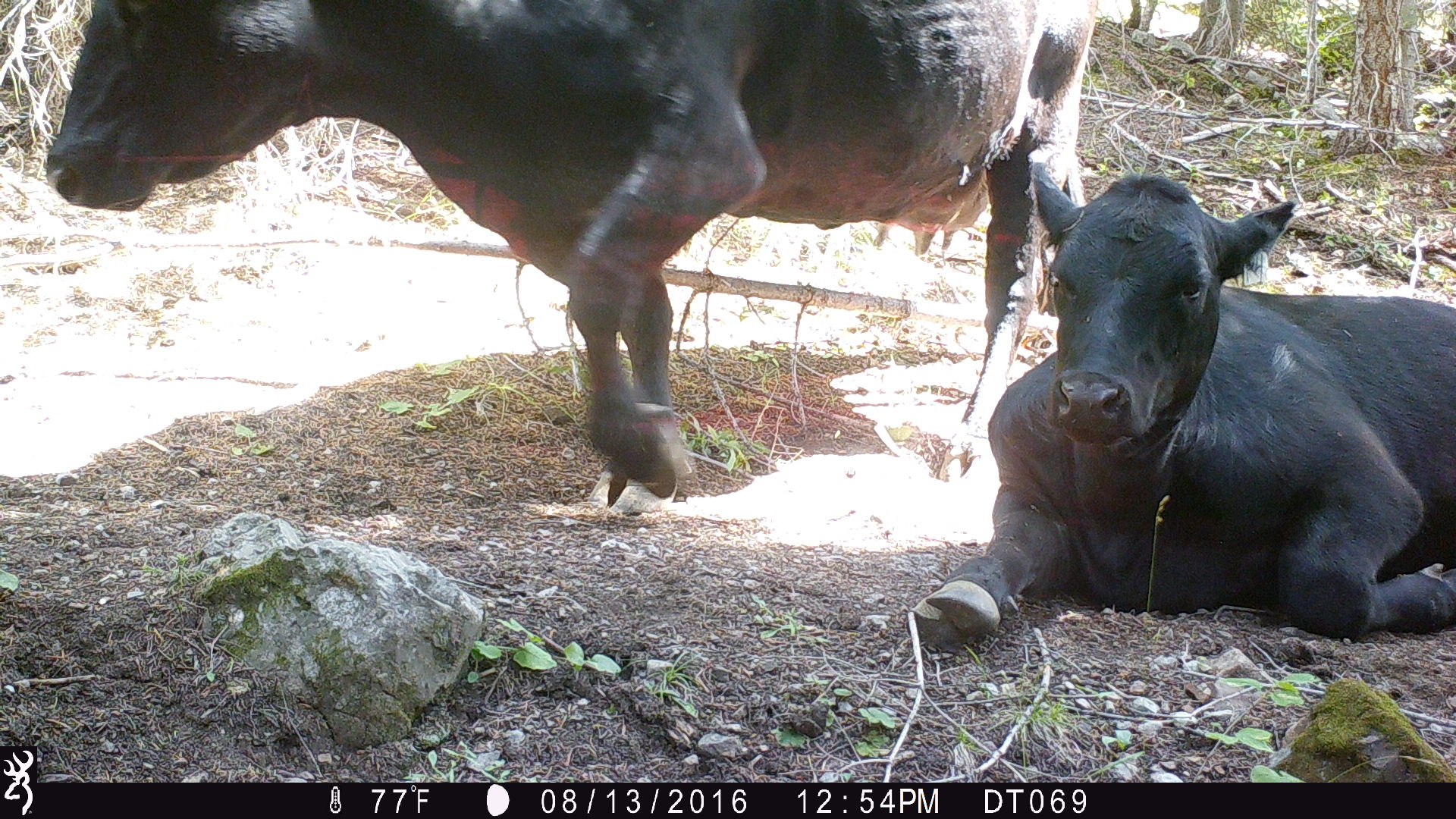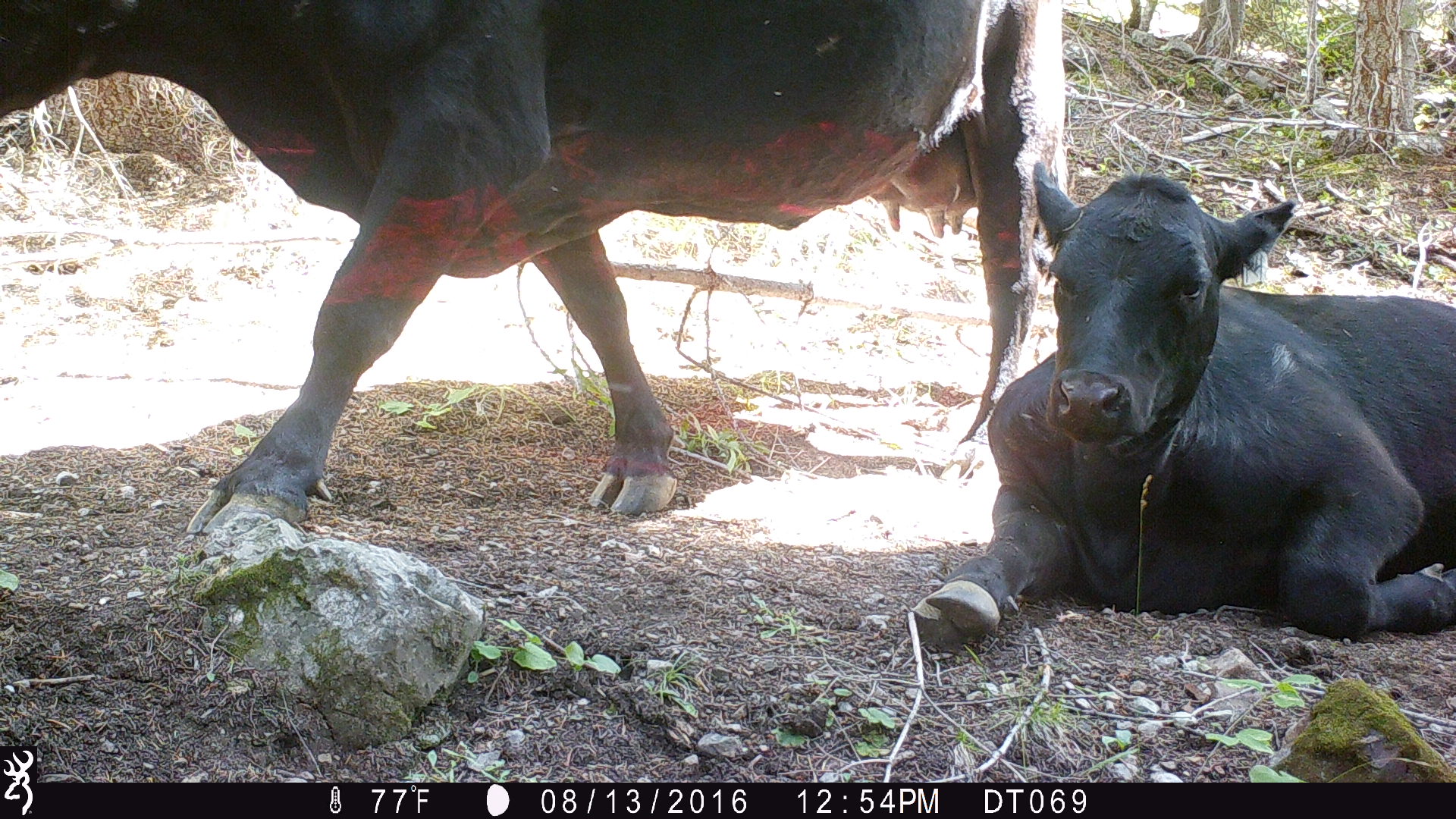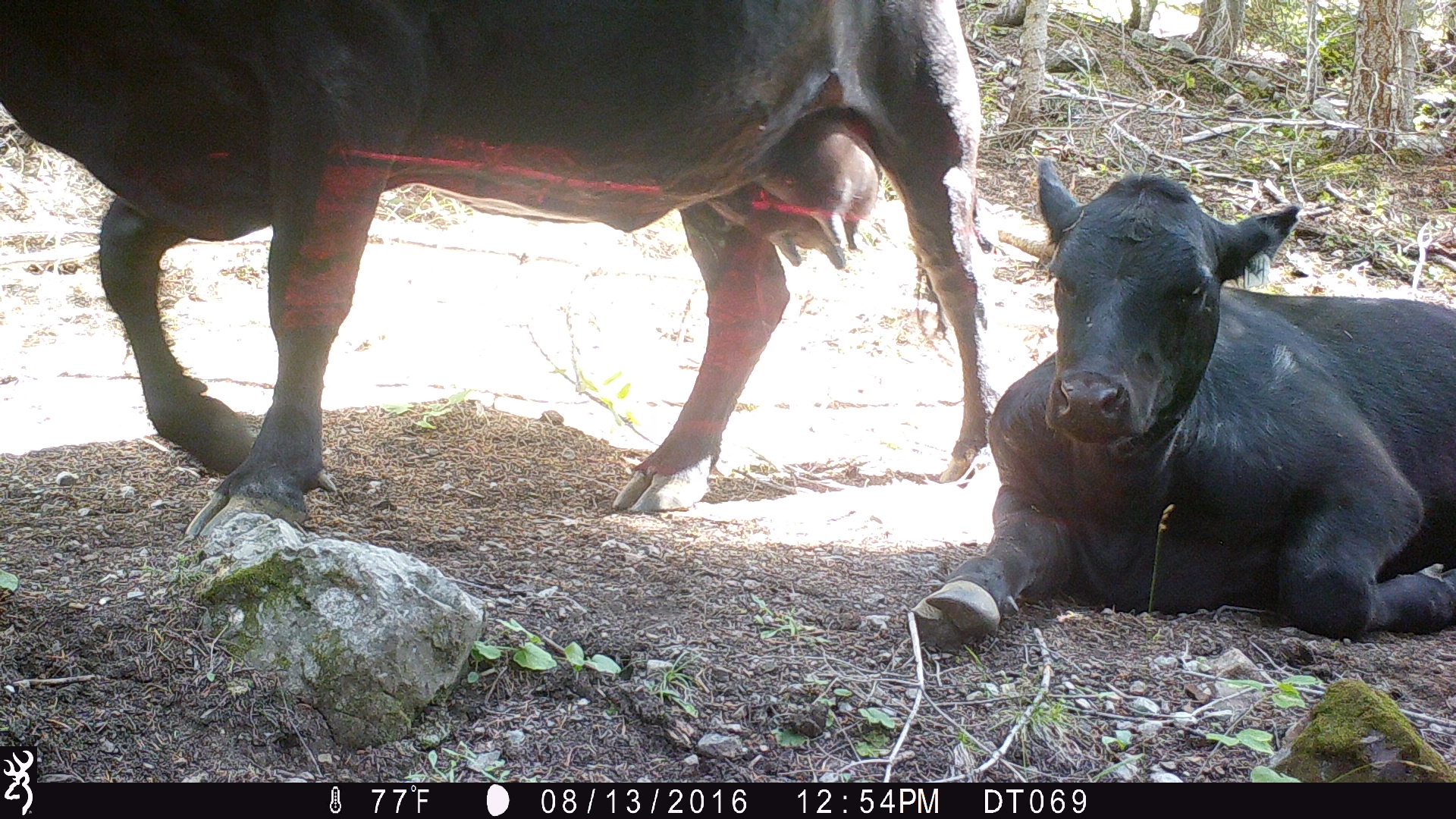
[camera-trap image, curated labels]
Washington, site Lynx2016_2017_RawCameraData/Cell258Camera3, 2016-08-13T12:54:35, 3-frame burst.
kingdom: Animalia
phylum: Chordata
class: Mammalia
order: Artiodactyla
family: Bovidae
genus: Bos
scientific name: Bos taurus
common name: domestic cattle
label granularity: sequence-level